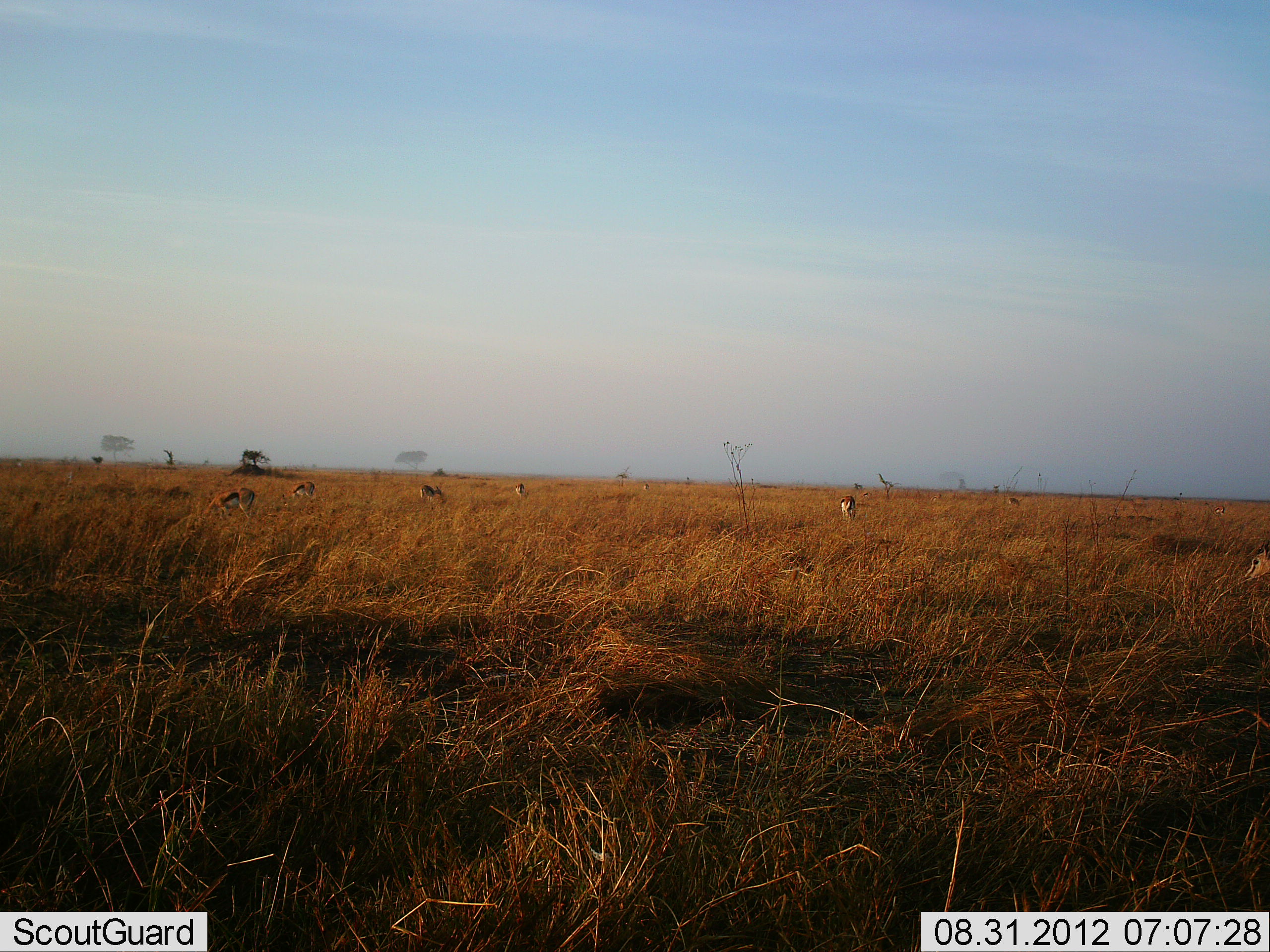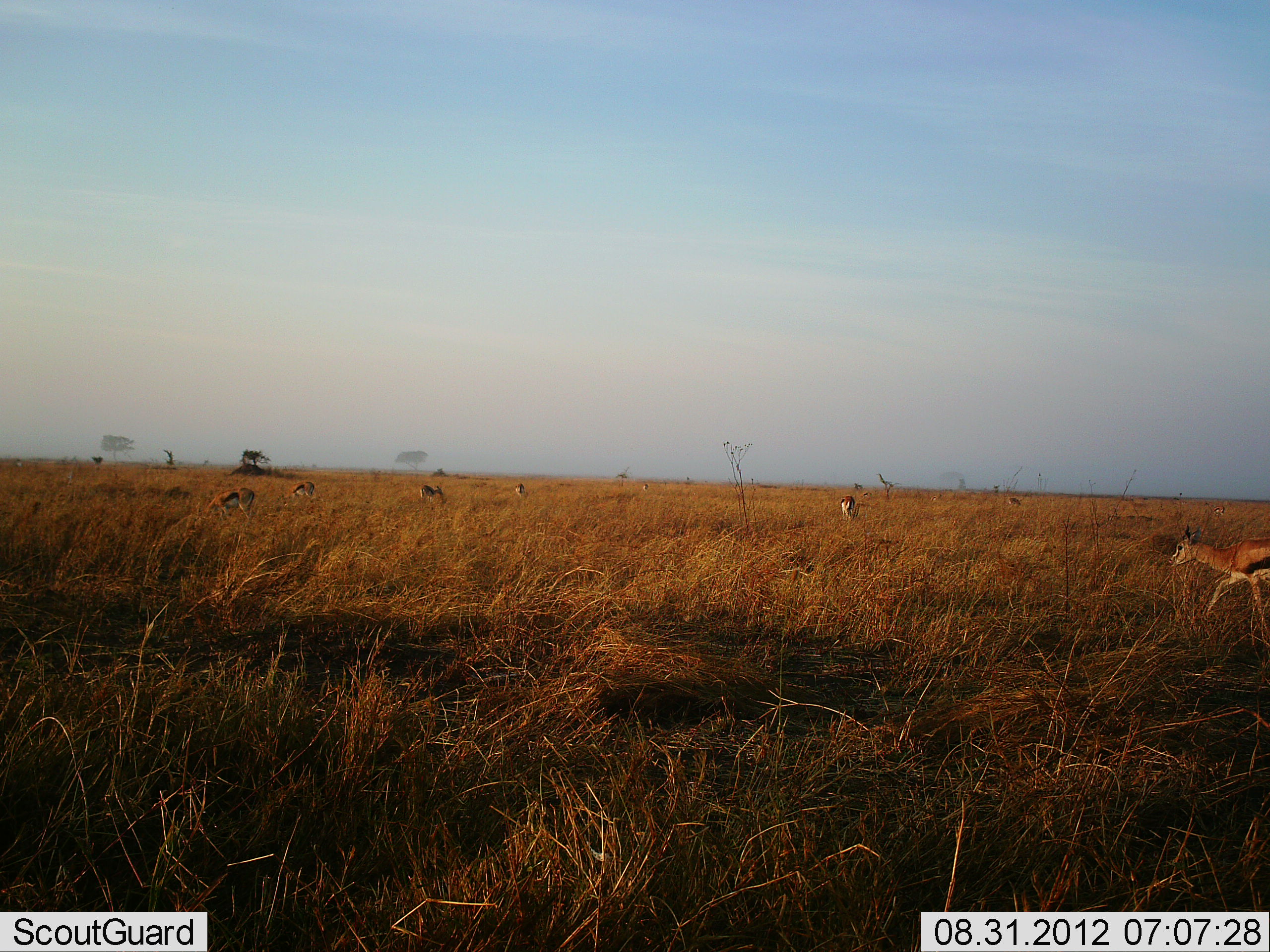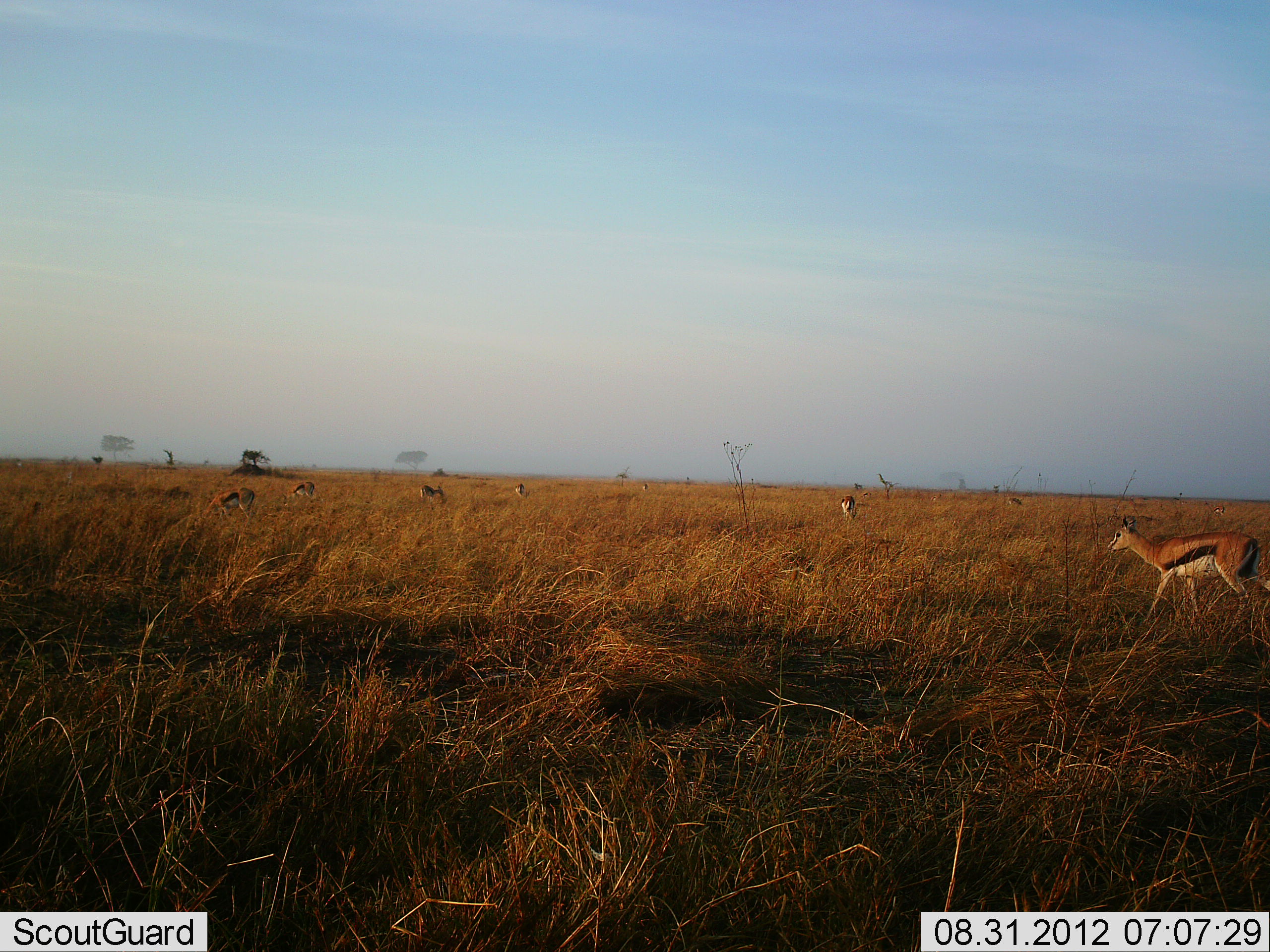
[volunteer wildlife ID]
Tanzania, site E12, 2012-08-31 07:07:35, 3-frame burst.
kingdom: Animalia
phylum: Chordata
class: Mammalia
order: Artiodactyla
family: Bovidae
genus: Eudorcas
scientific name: Eudorcas thomsonii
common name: thomson's gazelle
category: gazellethomsons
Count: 7.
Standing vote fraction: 60%.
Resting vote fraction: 0%.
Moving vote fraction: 70%.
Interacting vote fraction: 0%.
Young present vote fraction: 0%.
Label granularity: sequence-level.